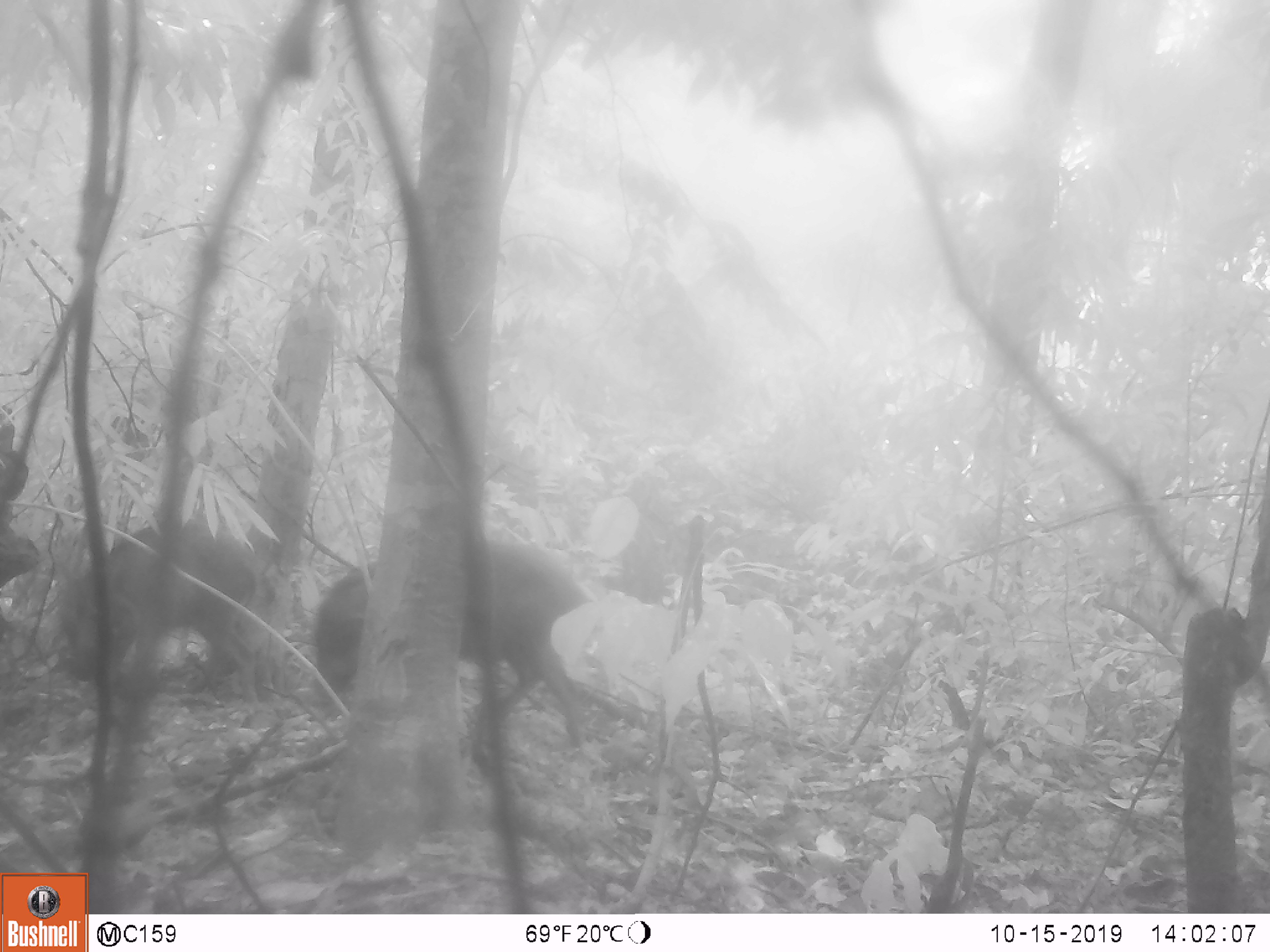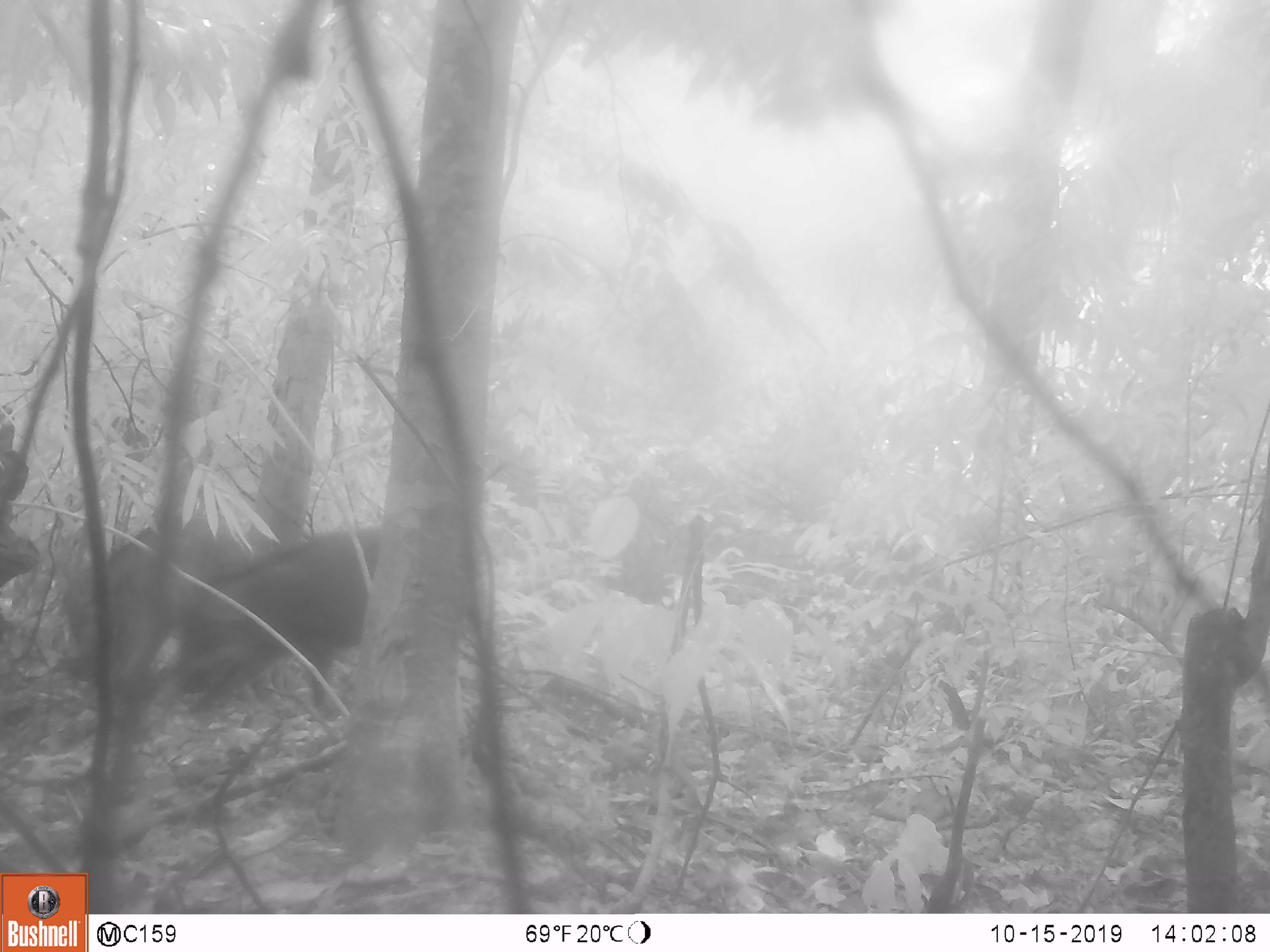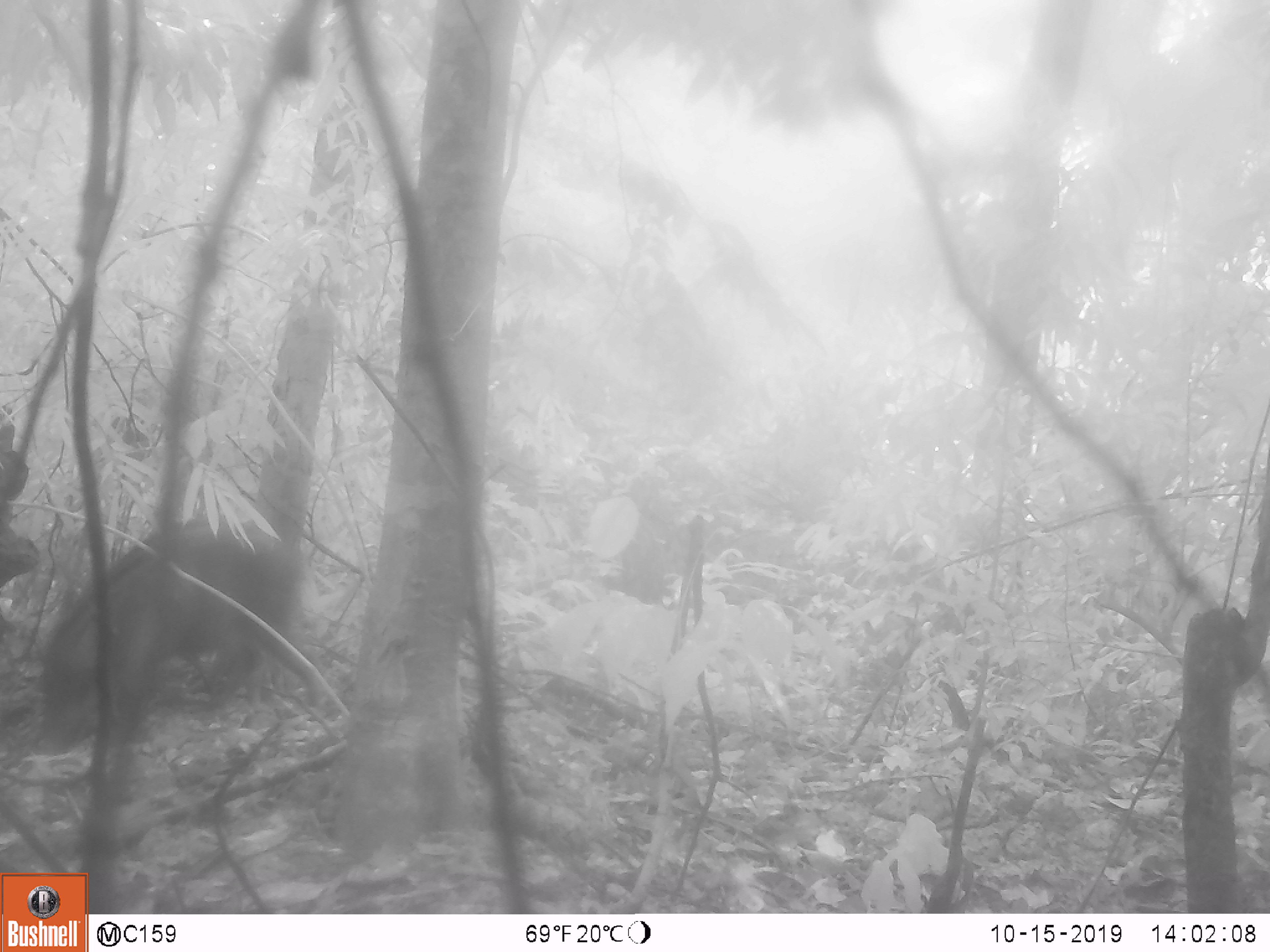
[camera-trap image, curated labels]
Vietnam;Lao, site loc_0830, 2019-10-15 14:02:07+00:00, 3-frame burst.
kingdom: Animalia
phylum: Chordata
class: Mammalia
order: Artiodactyla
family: Suidae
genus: Sus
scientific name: Sus scrofa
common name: eurasian wild pig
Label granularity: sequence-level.